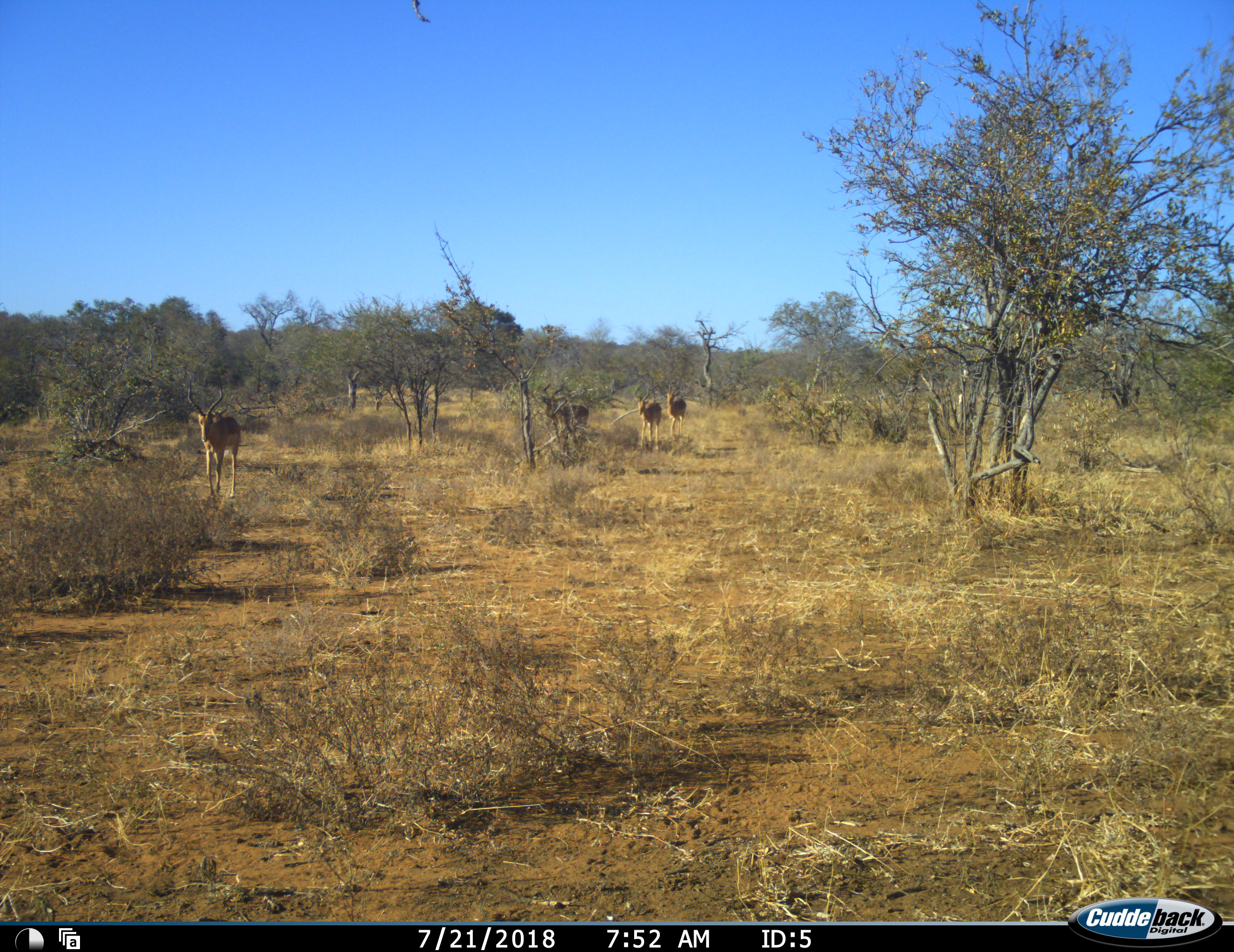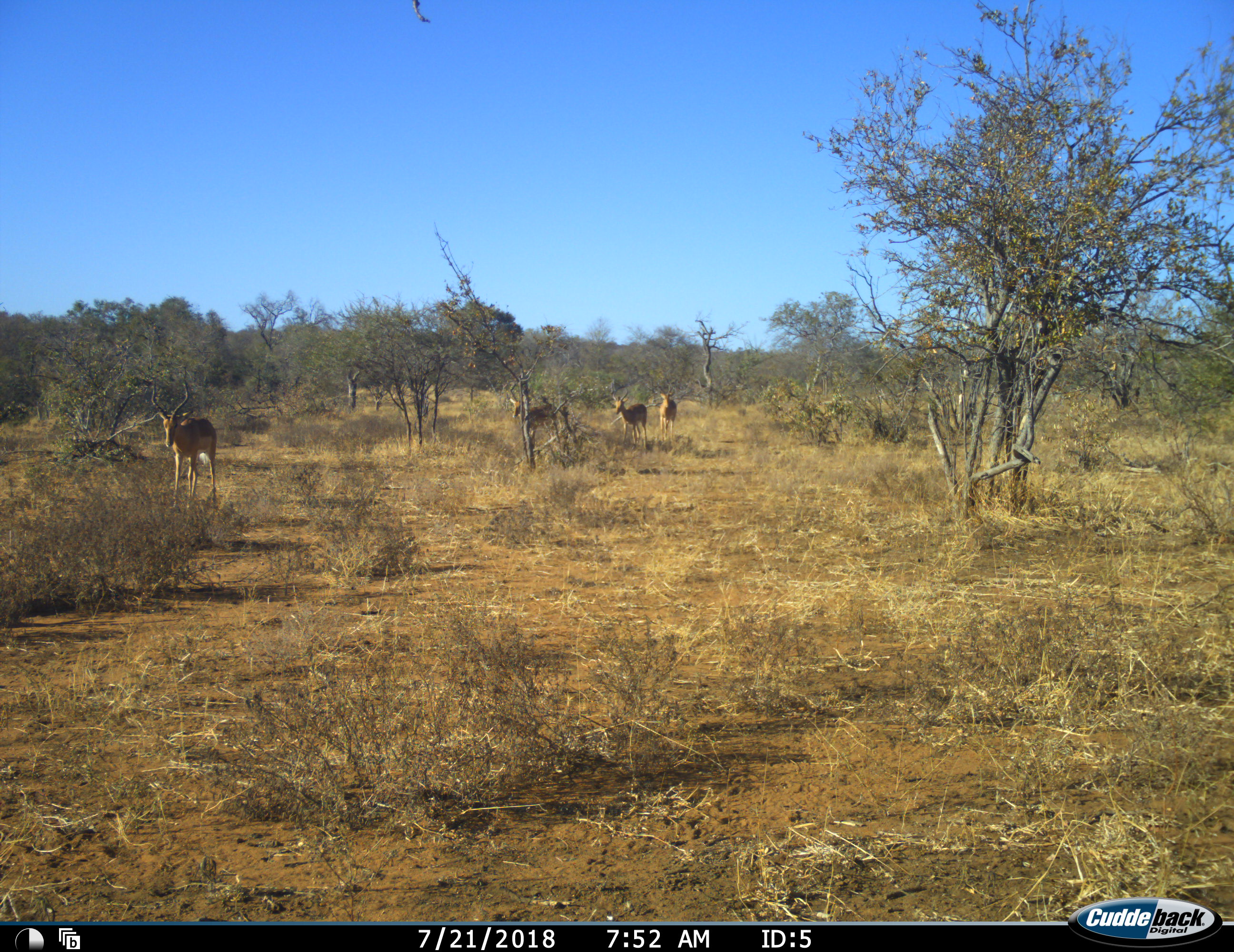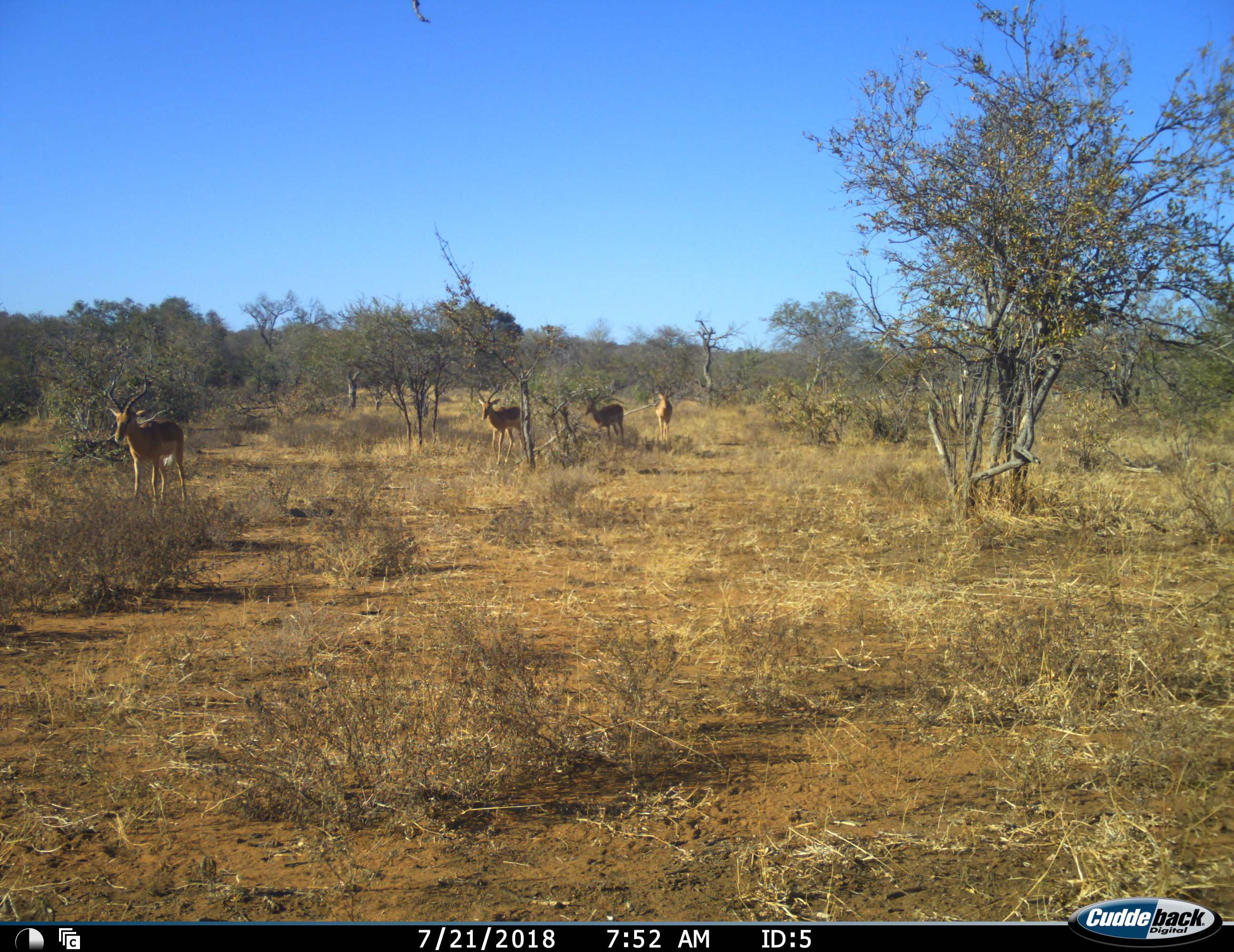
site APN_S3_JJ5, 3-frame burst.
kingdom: Animalia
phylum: Chordata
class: Mammalia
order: Artiodactyla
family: Bovidae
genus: Aepyceros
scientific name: Aepyceros melampus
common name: impala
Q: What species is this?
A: Impala (Aepyceros melampus).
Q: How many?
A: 4.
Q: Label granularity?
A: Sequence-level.